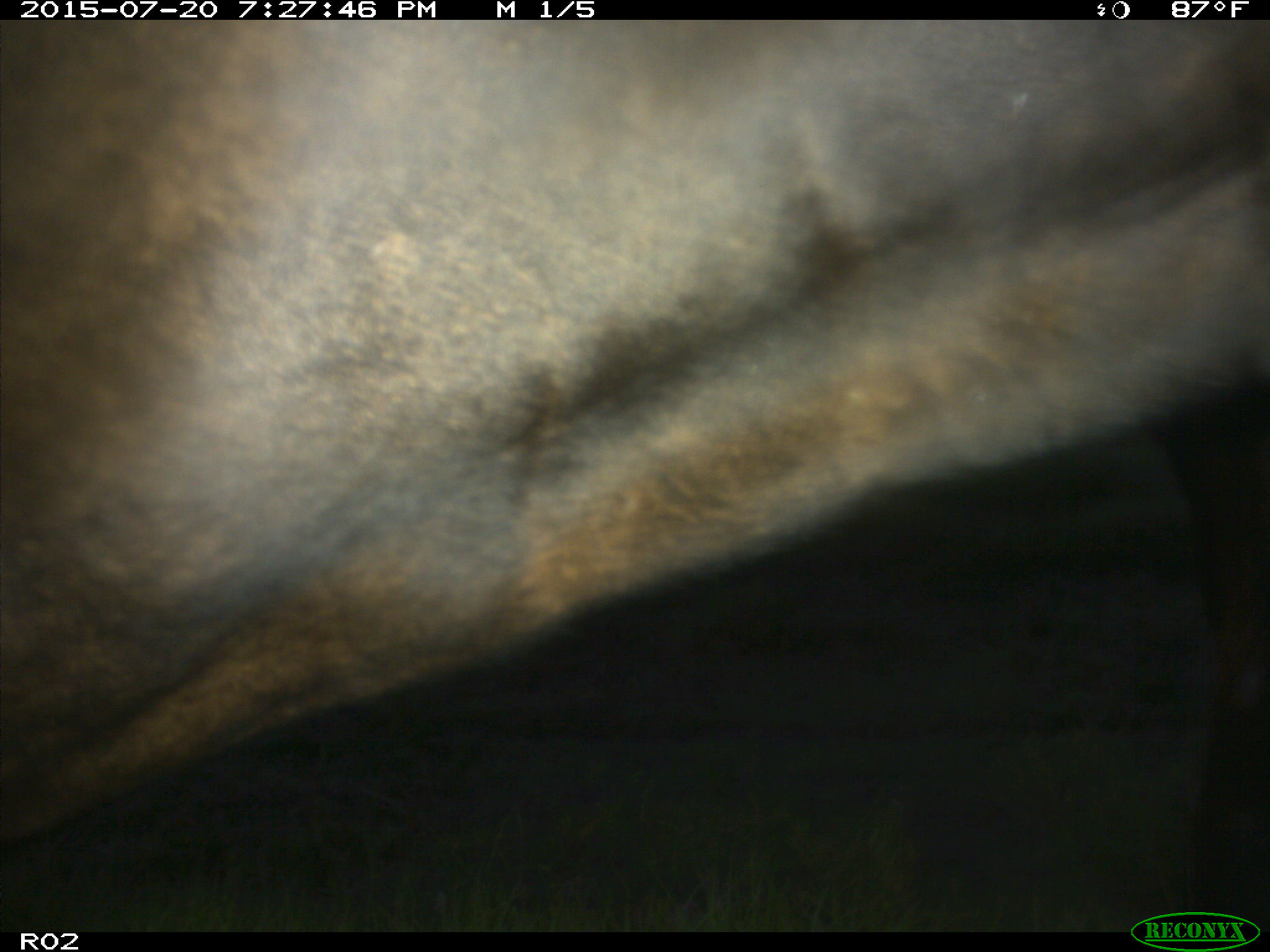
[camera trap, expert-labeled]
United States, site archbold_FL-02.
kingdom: Animalia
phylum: Chordata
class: Mammalia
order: Artiodactyla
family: Bovidae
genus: Bos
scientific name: Bos taurus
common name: domestic cow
Bos taurus (domestic cow).